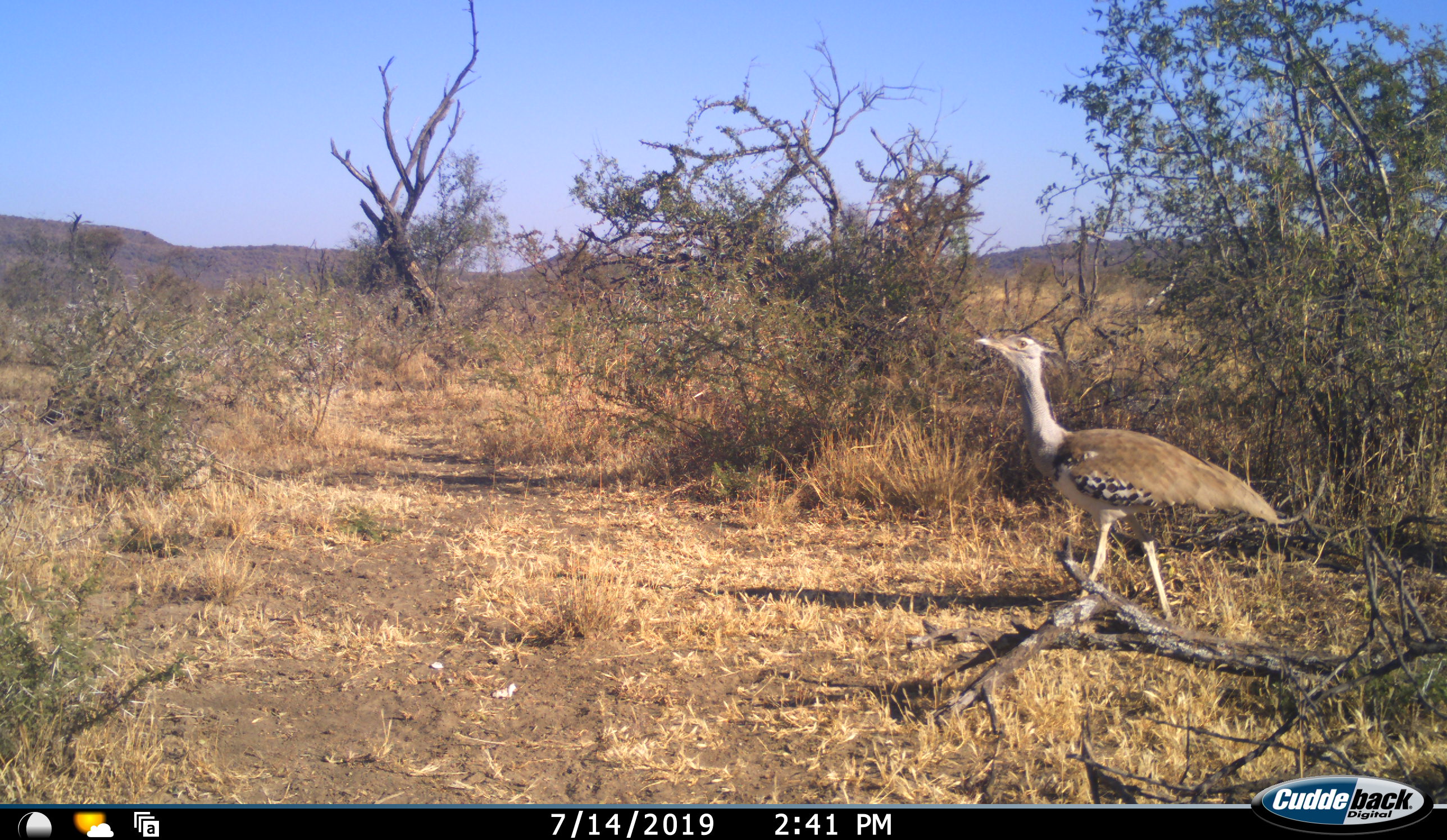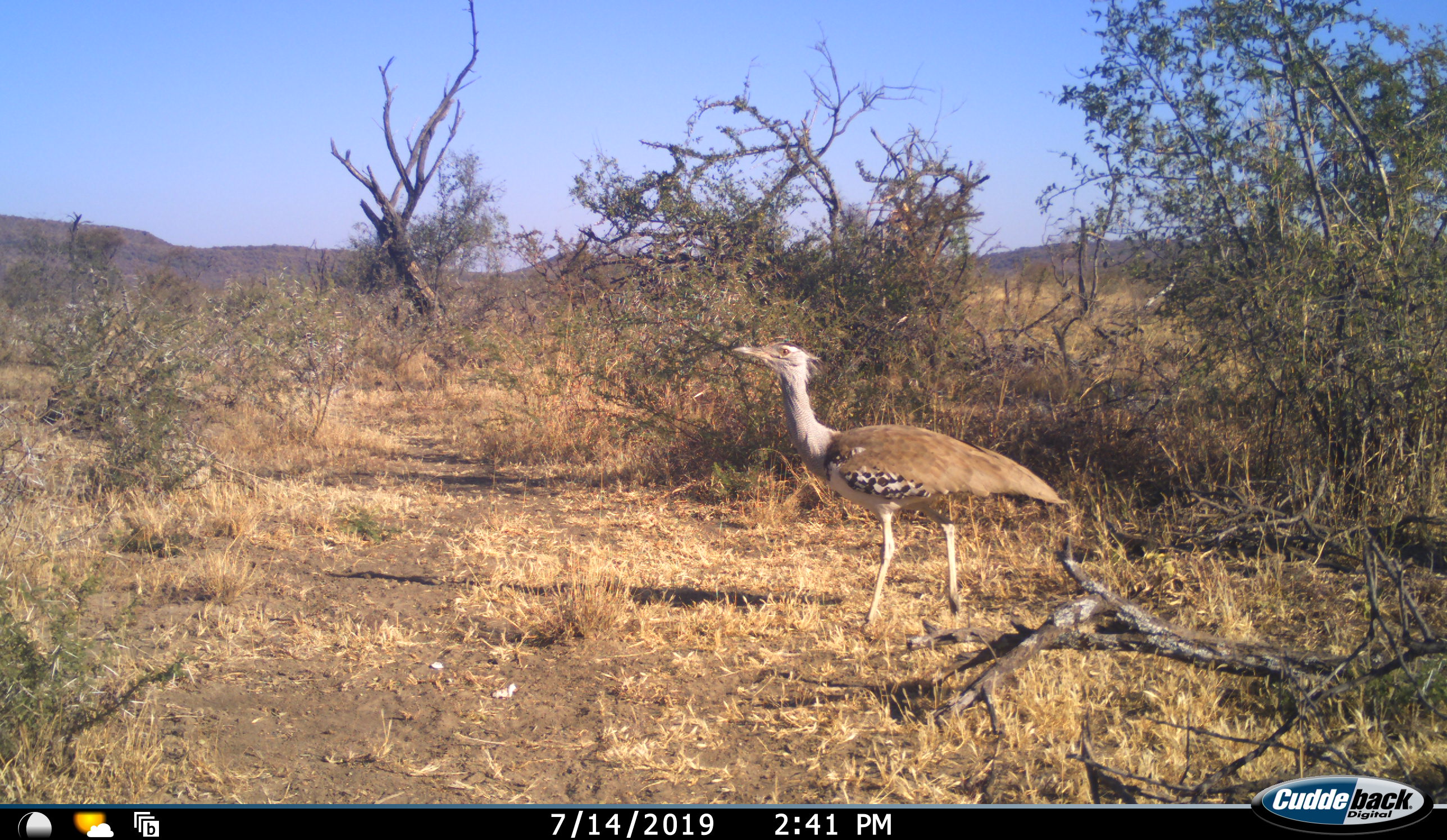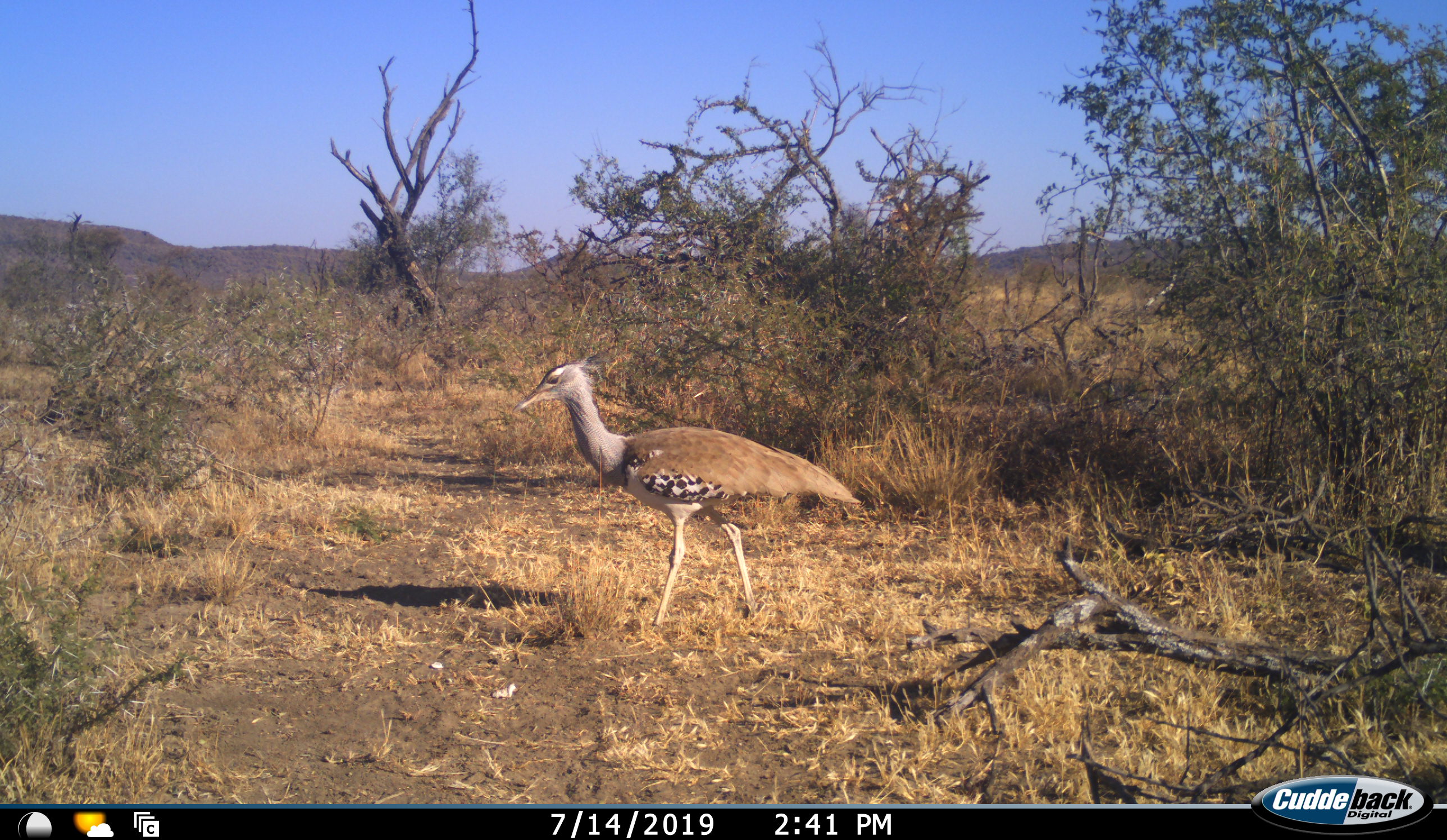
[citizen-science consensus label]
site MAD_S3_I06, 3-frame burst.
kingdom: Animalia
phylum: Chordata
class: Aves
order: Otidiformes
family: Otididae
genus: Ardeotis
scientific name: Ardeotis kori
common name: kori bustard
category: bustardkori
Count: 1.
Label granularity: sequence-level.